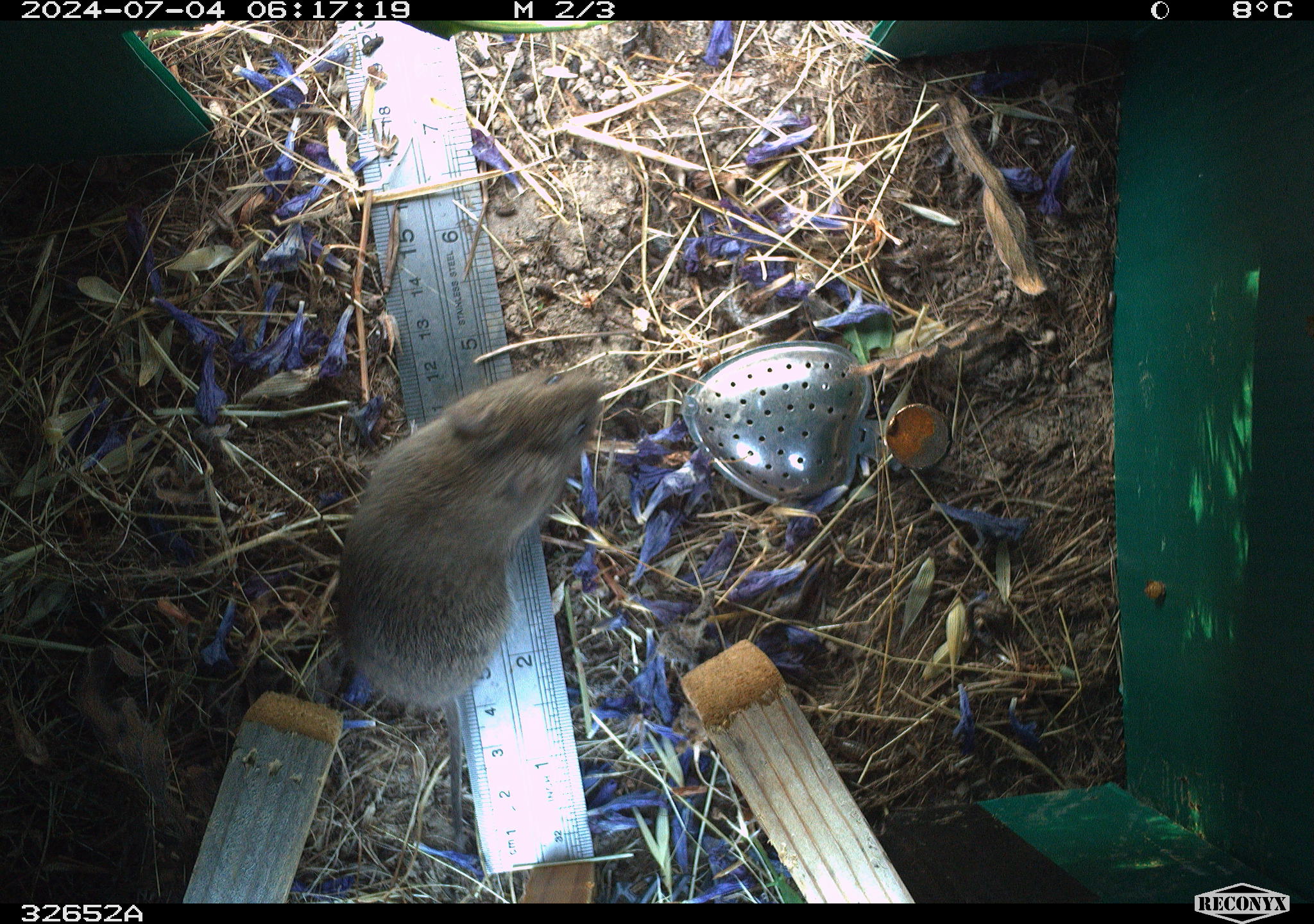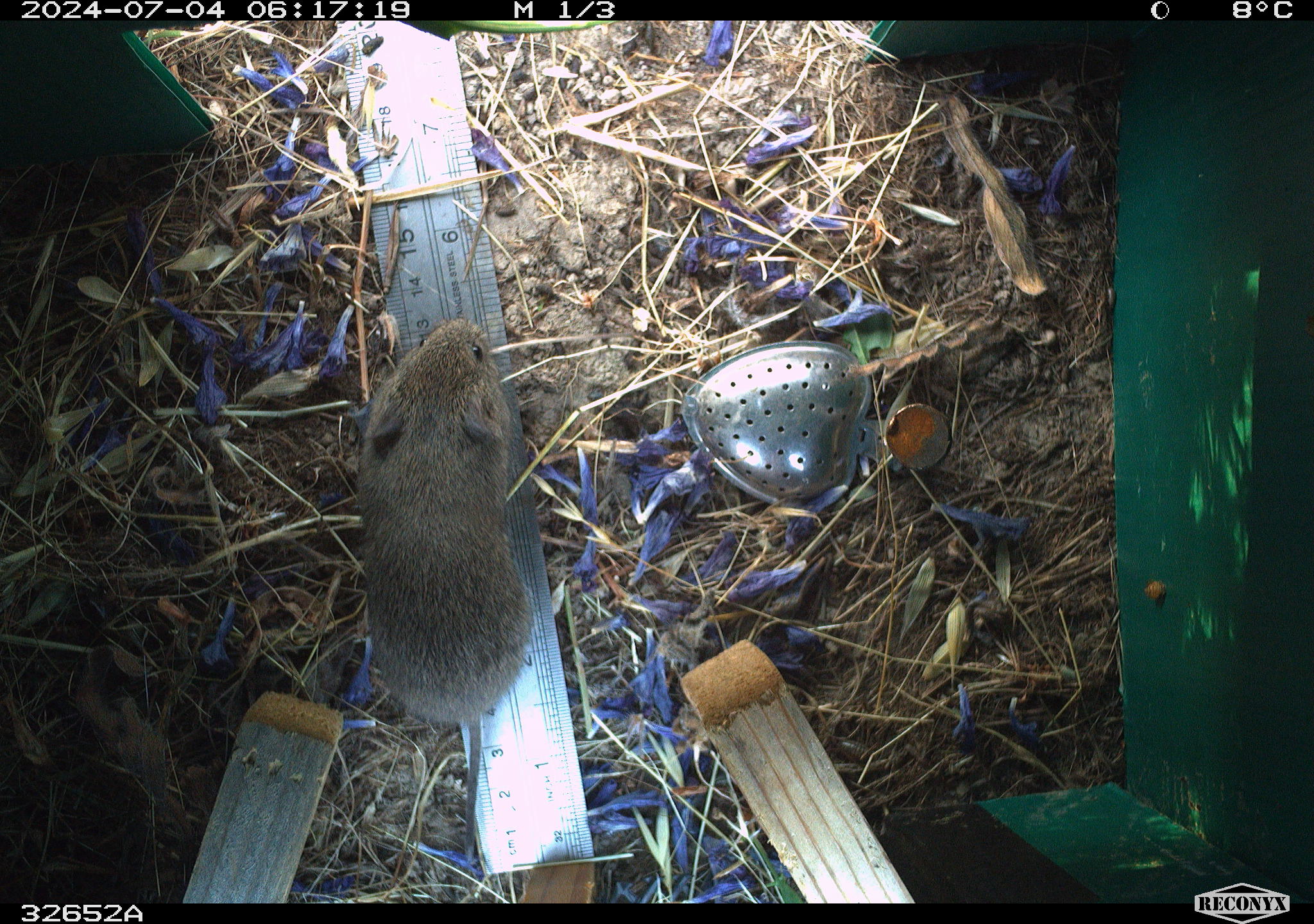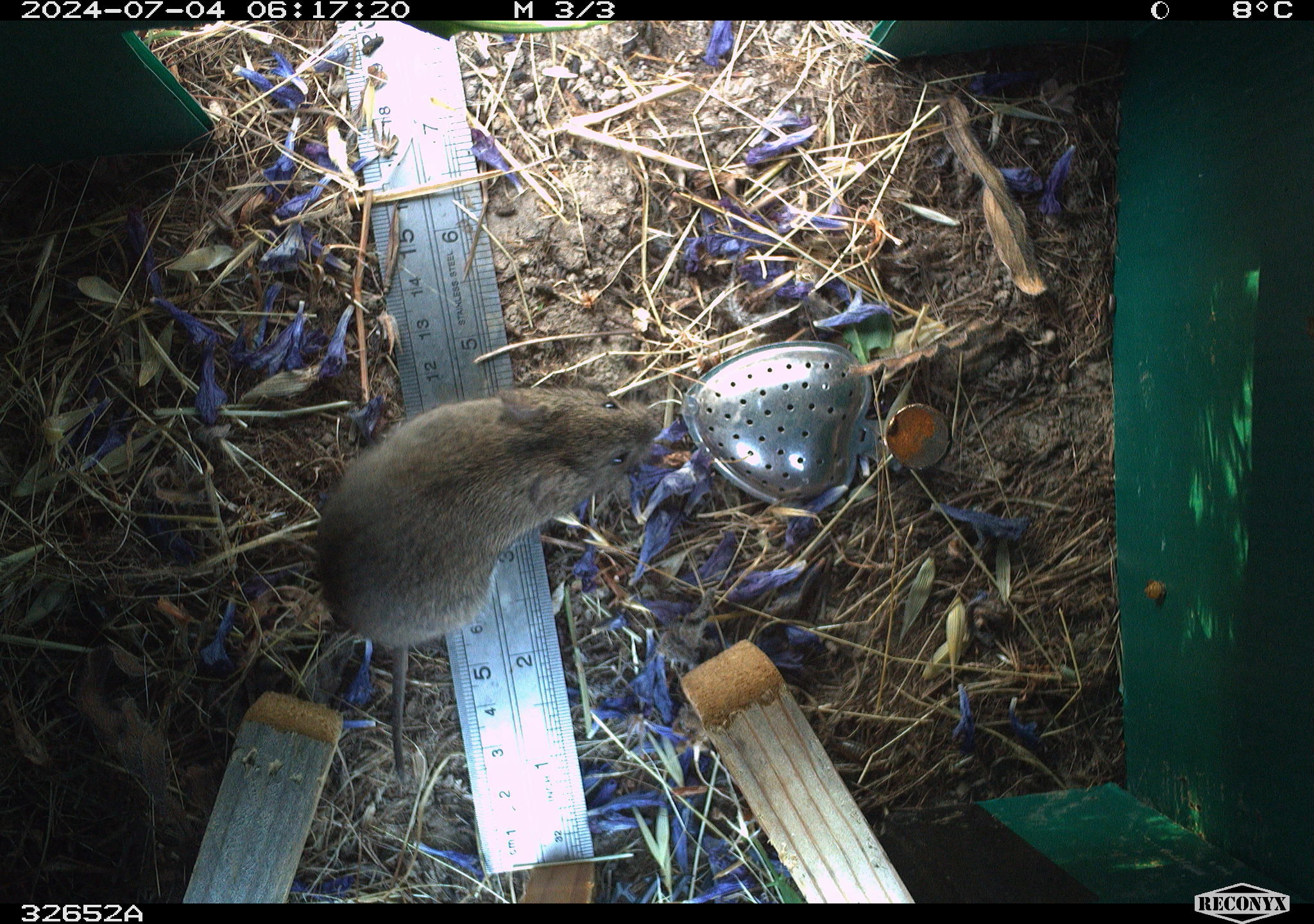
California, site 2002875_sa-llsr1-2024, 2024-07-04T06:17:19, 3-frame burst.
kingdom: Animalia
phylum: Chordata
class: Mammalia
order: Rodentia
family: Cricetidae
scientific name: Arvicolinae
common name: voles, lemmings, and muskrats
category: arvicolinae subfamily